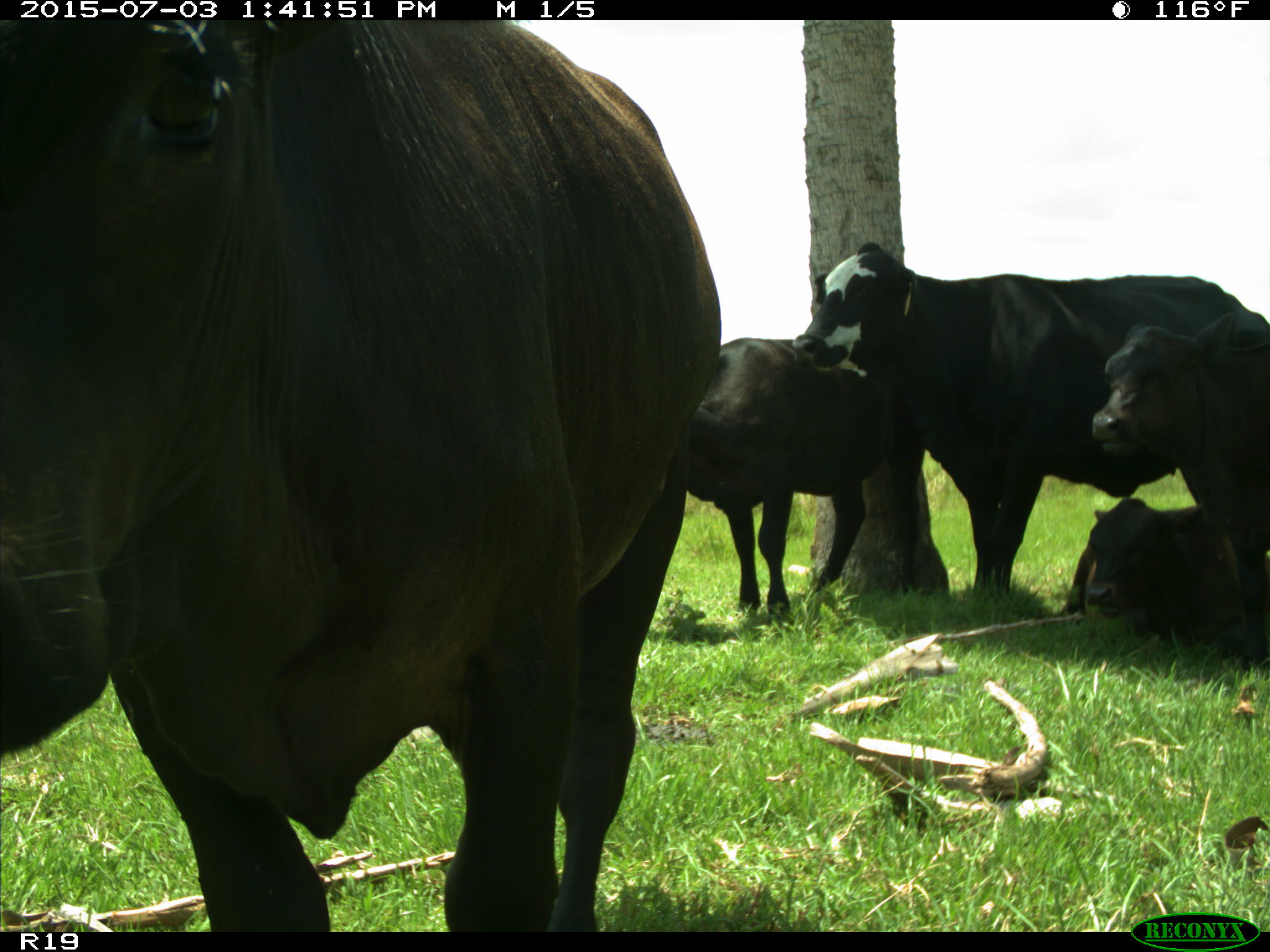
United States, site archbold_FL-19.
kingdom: Animalia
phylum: Chordata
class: Mammalia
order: Artiodactyla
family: Bovidae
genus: Bos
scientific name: Bos taurus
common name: domestic cow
Bos taurus (domestic cow).